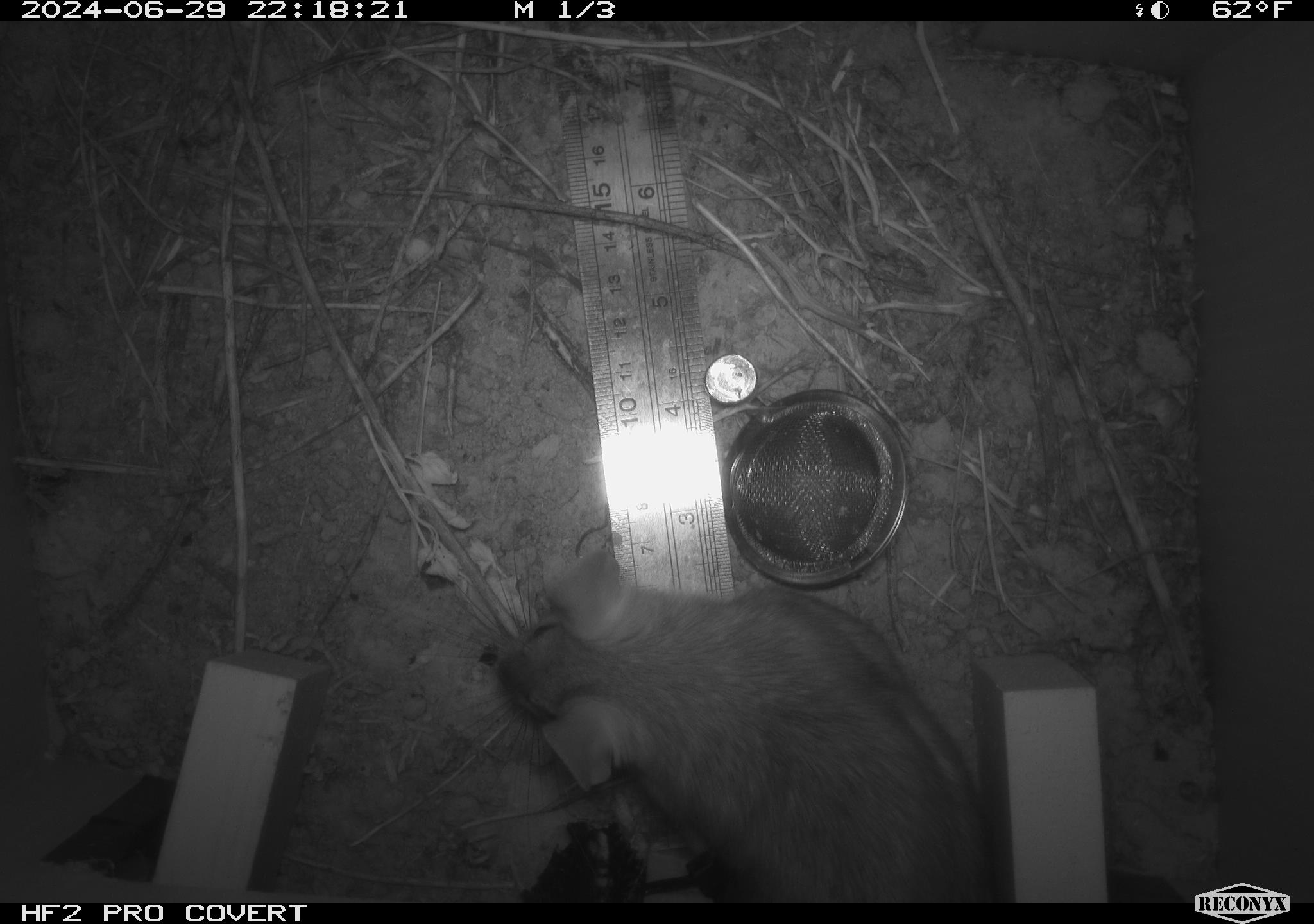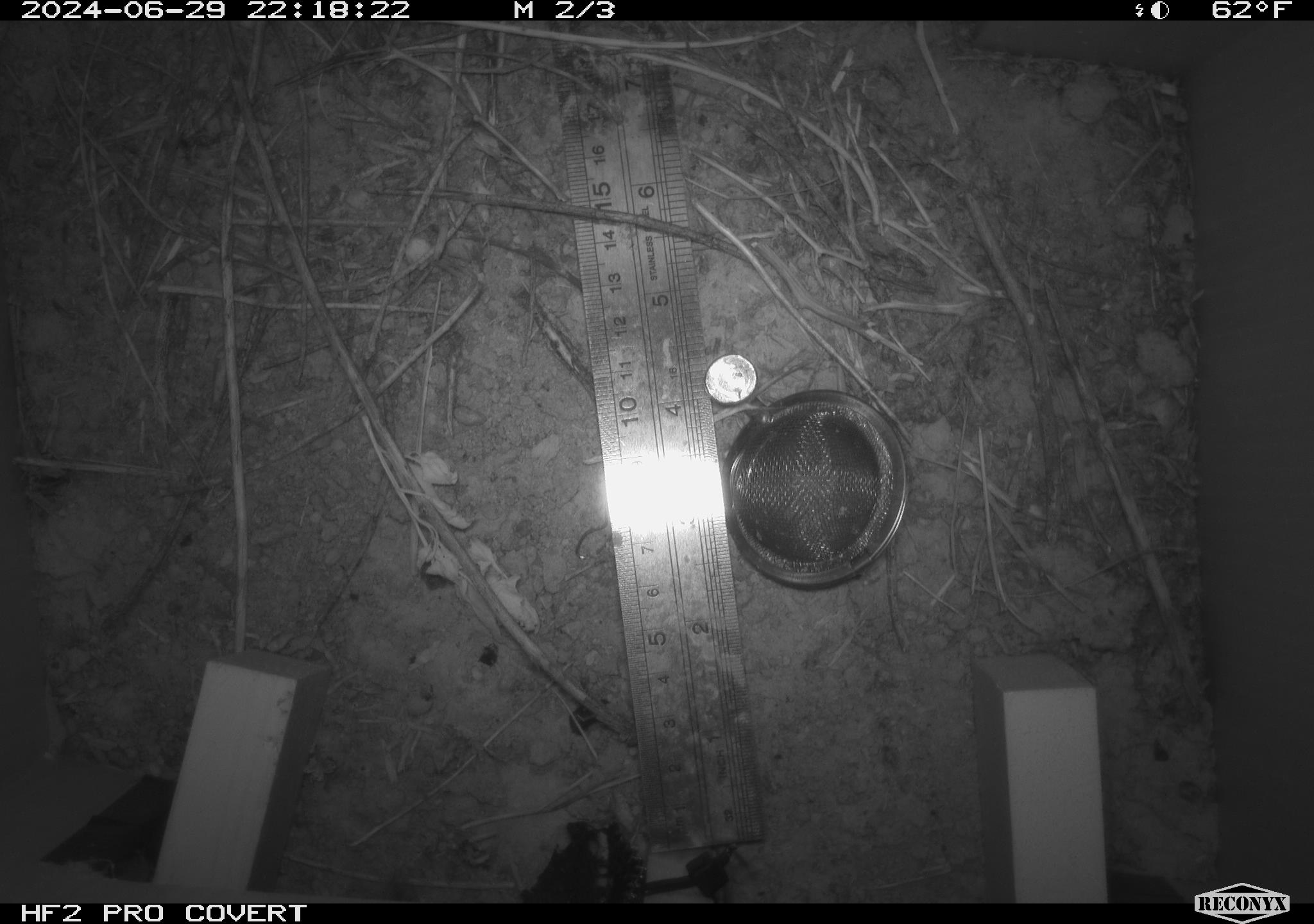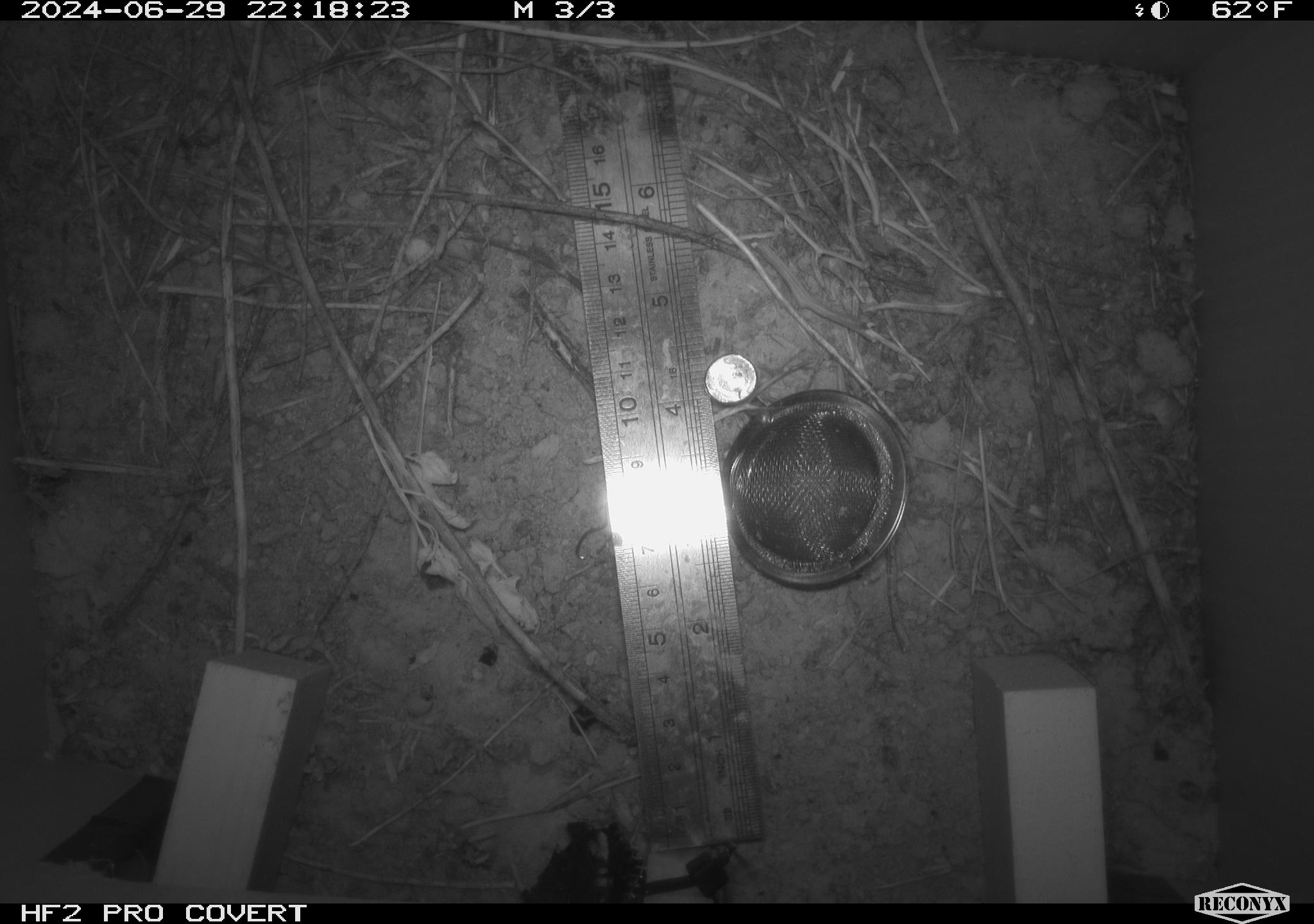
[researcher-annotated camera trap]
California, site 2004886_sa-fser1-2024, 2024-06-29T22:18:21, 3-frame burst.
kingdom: Animalia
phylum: Chordata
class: Mammalia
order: Rodentia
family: Cricetidae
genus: Neotoma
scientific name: Neotoma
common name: pack rat or woodrat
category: neotoma species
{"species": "neotoma species (pack rat or woodrat) (Neotoma)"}